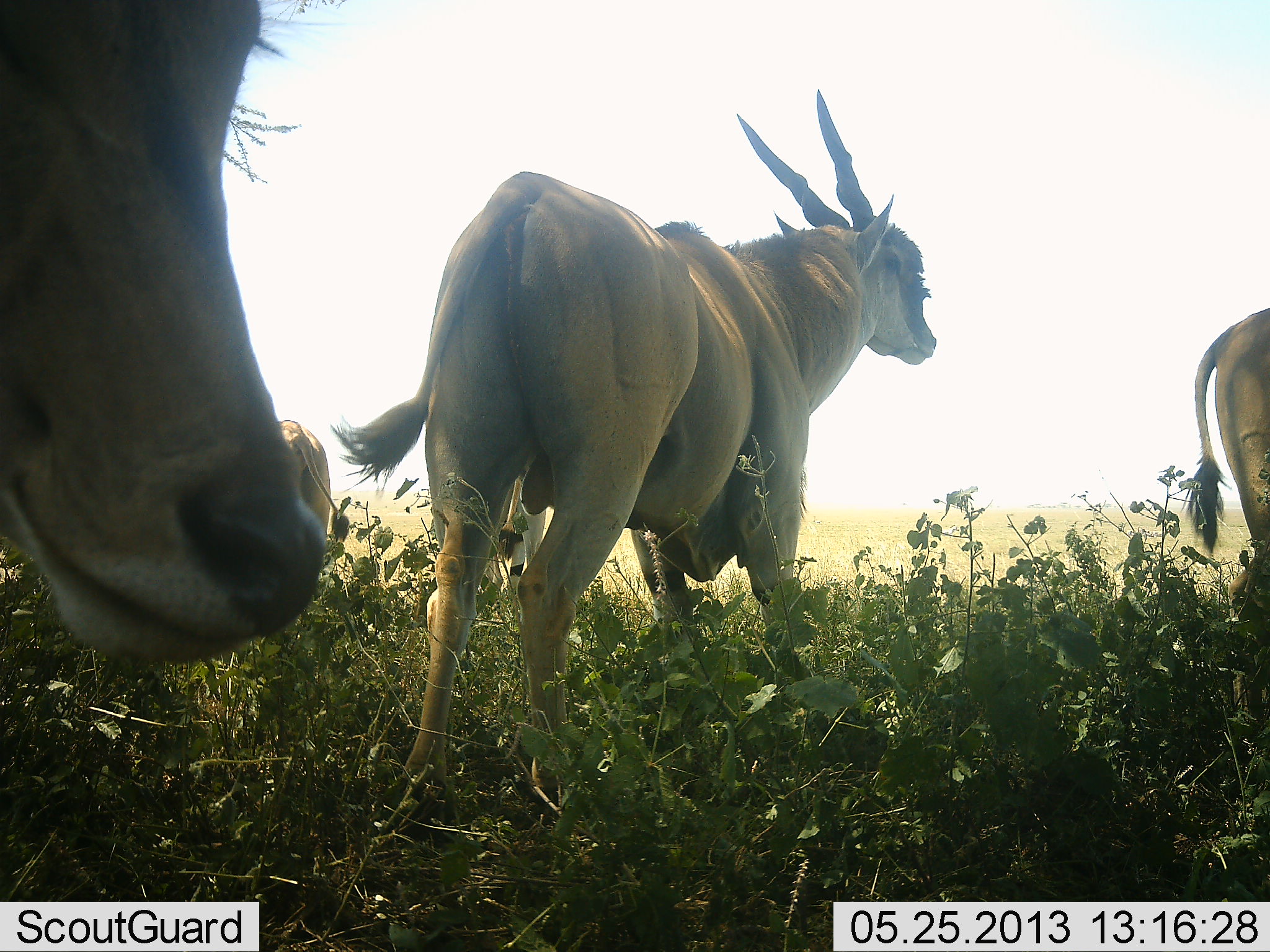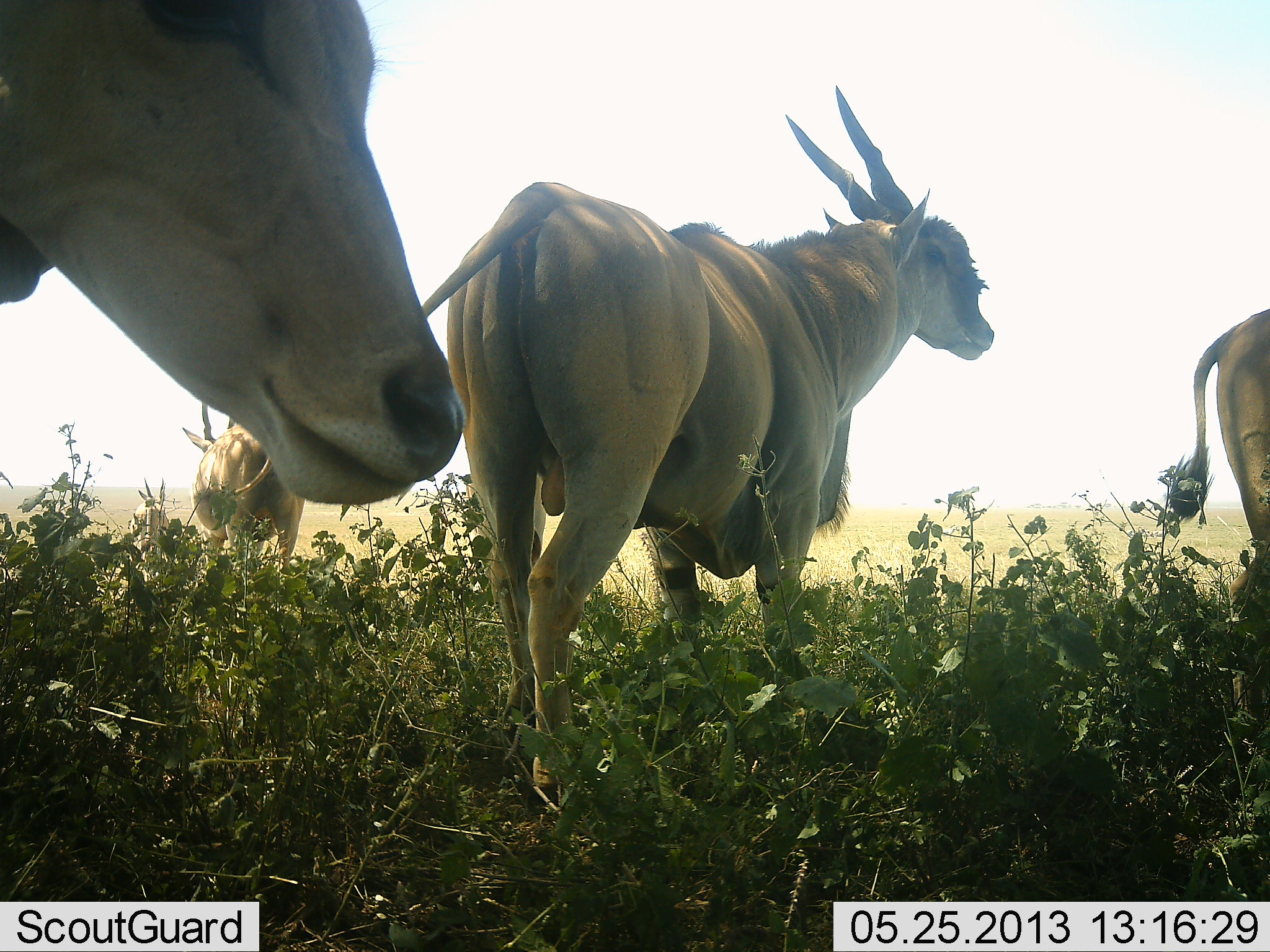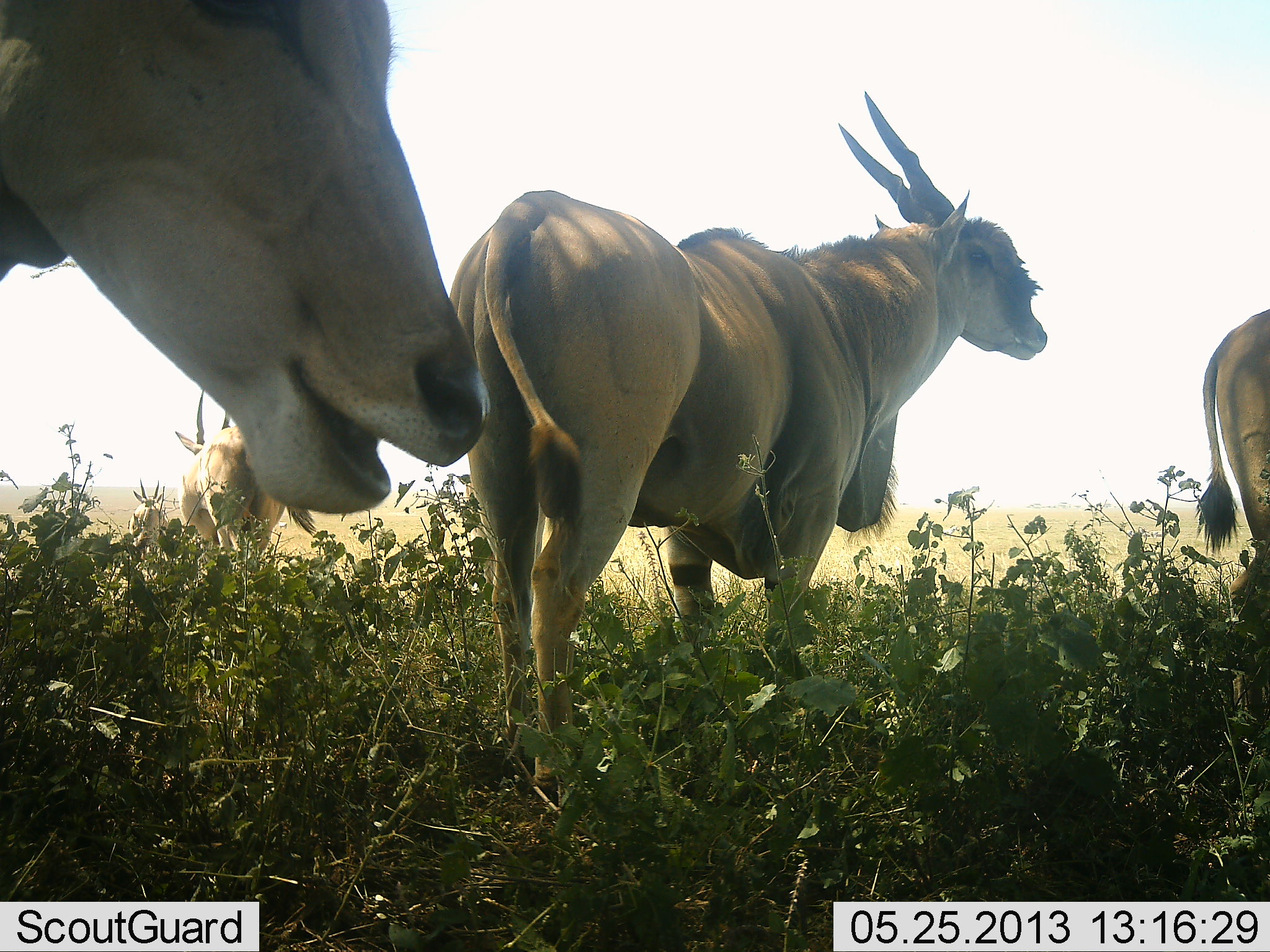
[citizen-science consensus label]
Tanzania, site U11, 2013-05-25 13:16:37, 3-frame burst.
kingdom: Animalia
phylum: Chordata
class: Mammalia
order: Artiodactyla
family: Bovidae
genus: Tragelaphus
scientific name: Tragelaphus oryx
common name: eland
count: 4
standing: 83%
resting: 6%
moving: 39%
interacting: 0%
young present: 0%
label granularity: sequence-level